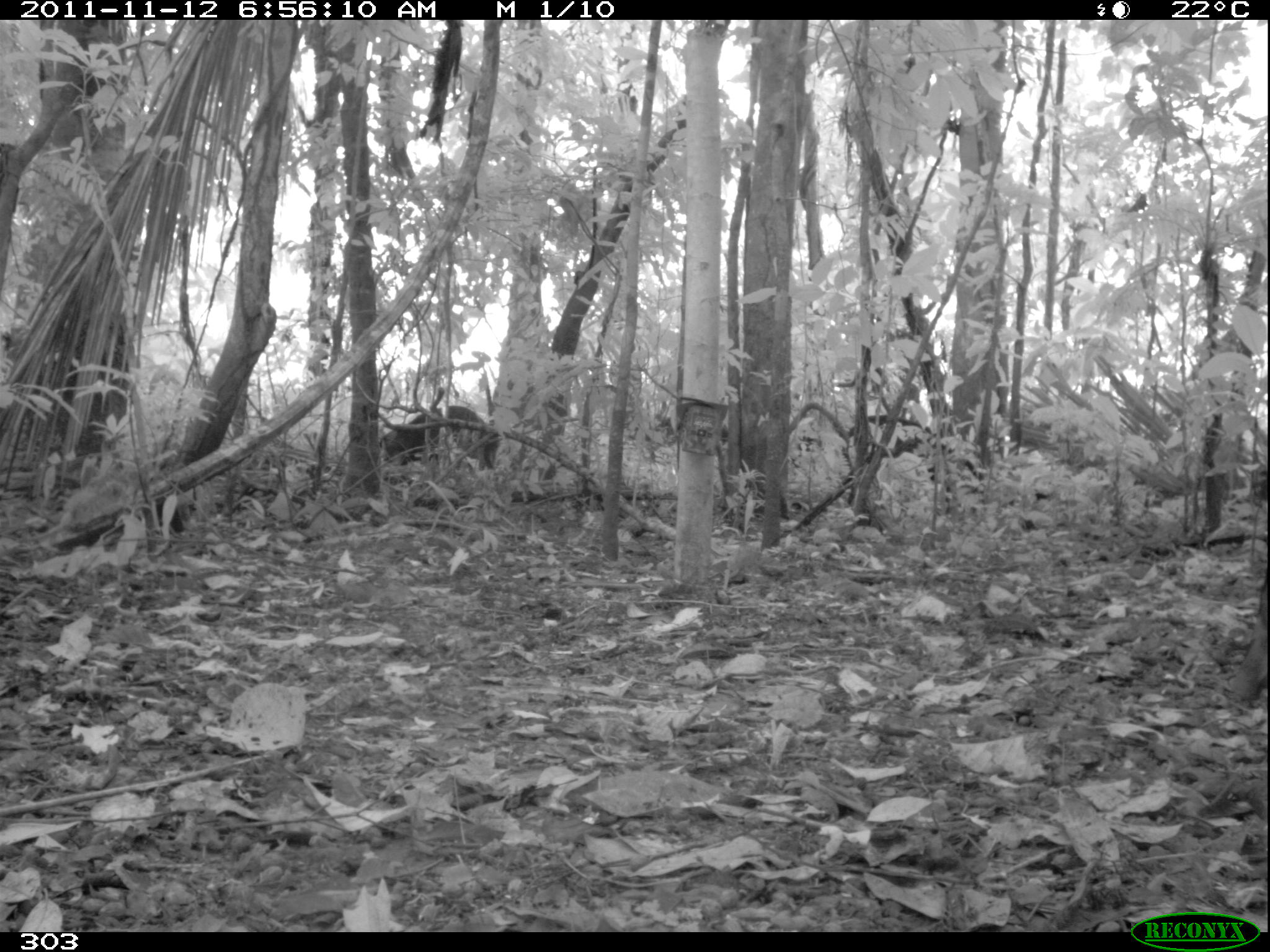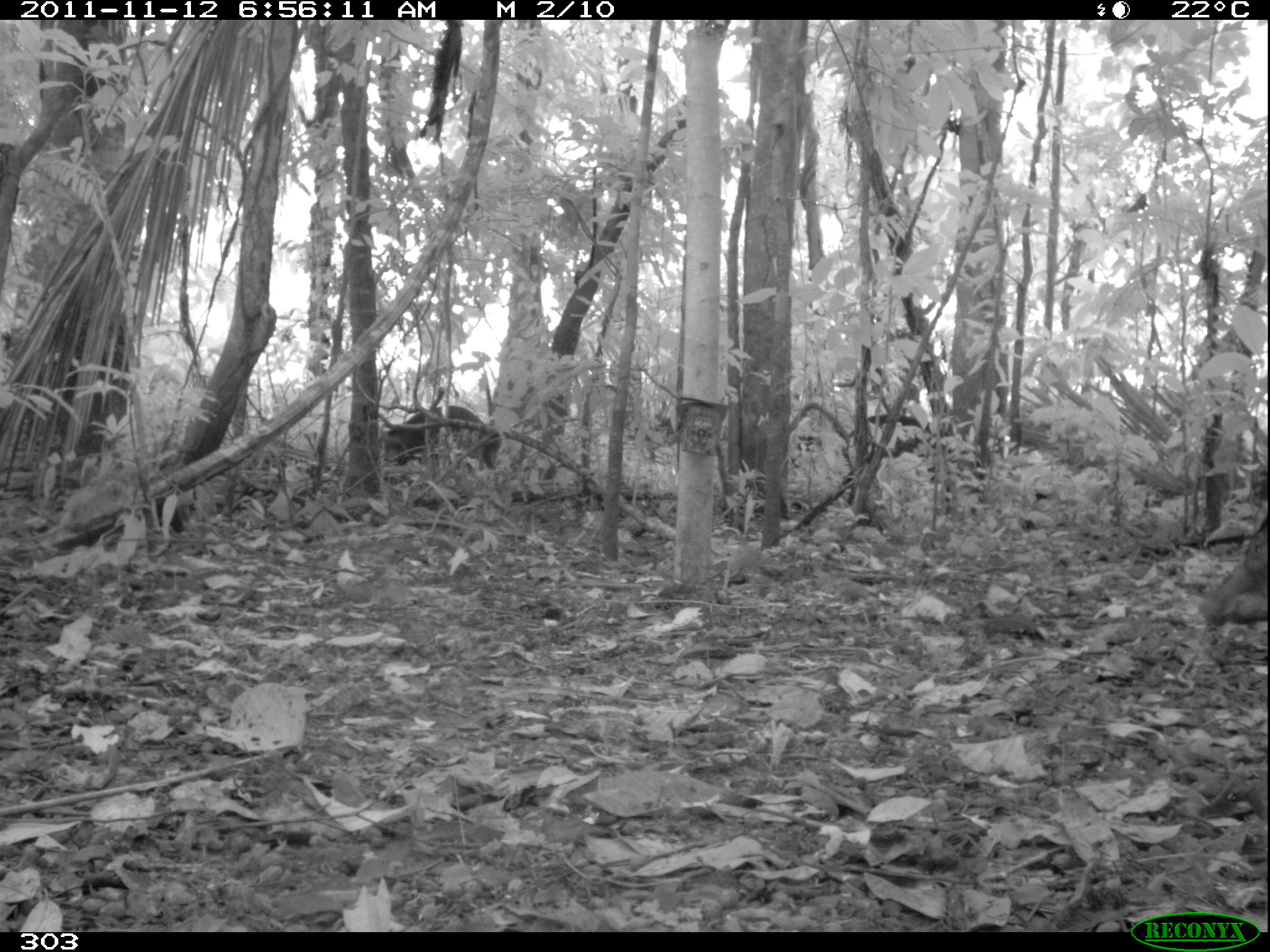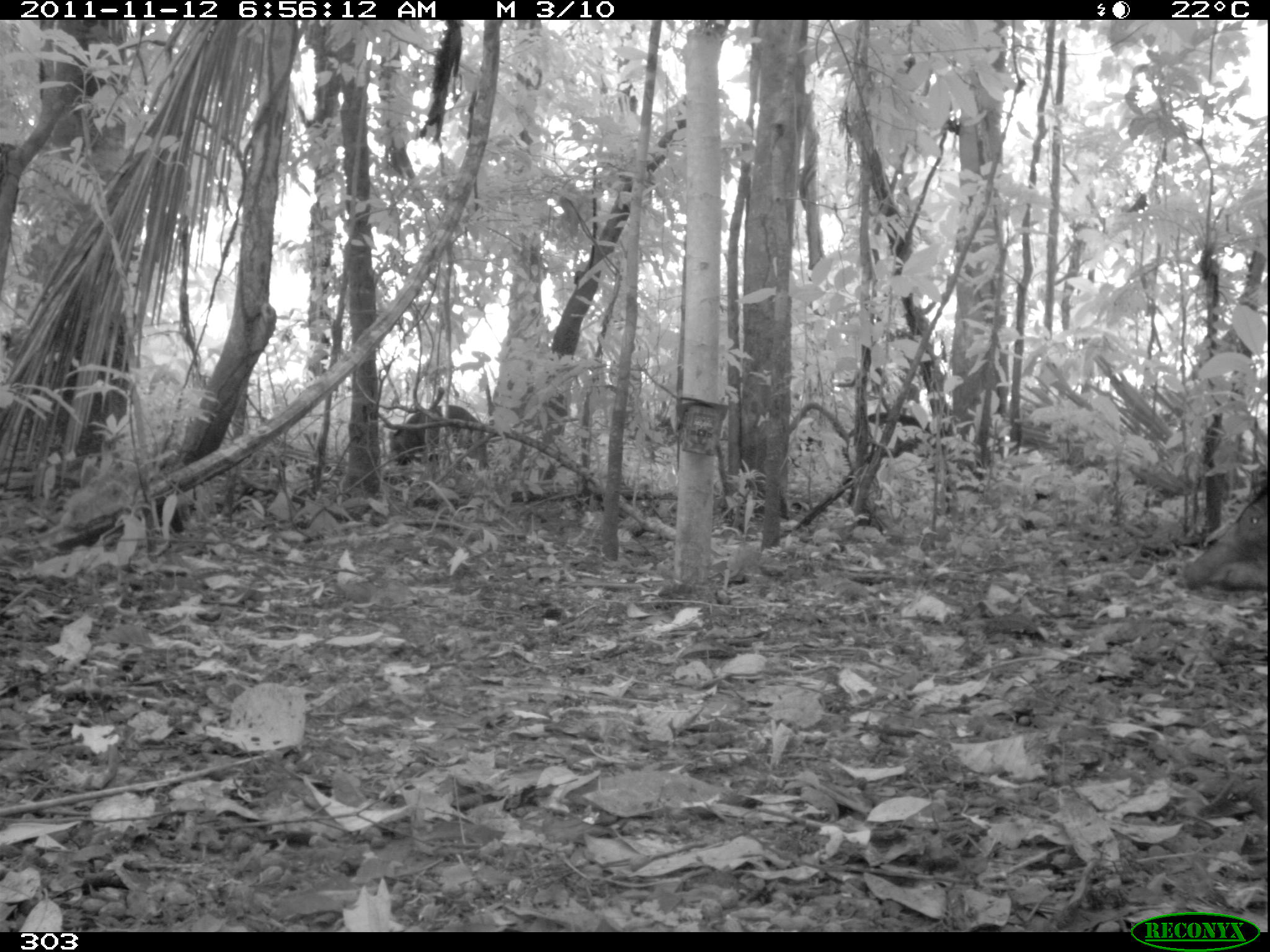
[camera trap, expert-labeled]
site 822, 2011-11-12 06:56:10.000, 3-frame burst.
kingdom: Animalia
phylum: Chordata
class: Mammalia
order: Artiodactyla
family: Tayassuidae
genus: Tayassu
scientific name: Tayassu pecari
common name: white-lipped peccary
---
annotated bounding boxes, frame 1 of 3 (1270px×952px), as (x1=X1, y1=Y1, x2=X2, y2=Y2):
tayassu pecari: (x1=838, y1=416, x2=977, y2=506); (x1=379, y1=405, x2=498, y2=486)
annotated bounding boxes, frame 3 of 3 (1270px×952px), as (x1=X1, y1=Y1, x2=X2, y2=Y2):
tayassu pecari: (x1=1182, y1=482, x2=1270, y2=596); (x1=846, y1=412, x2=941, y2=483); (x1=390, y1=405, x2=488, y2=473)